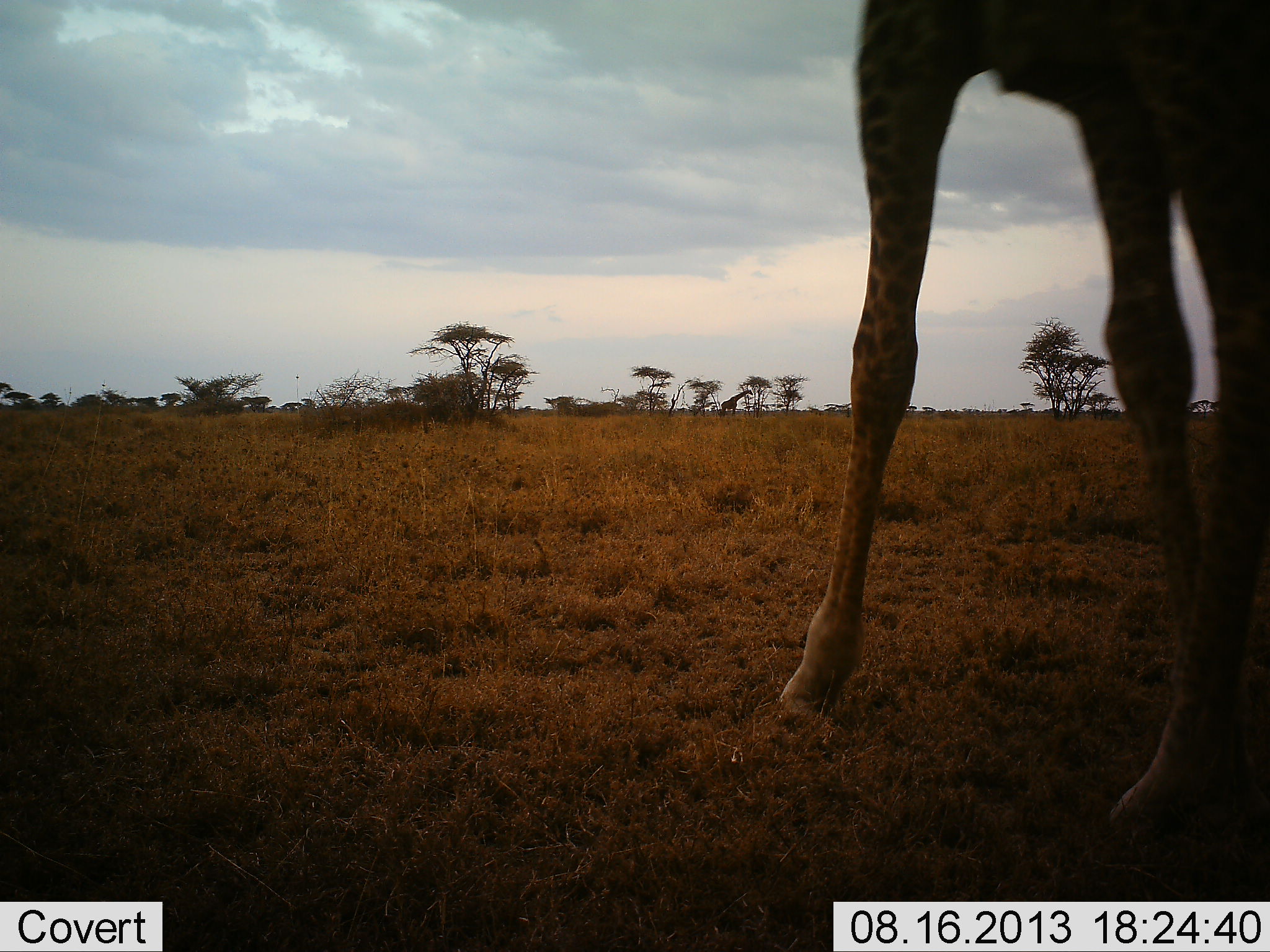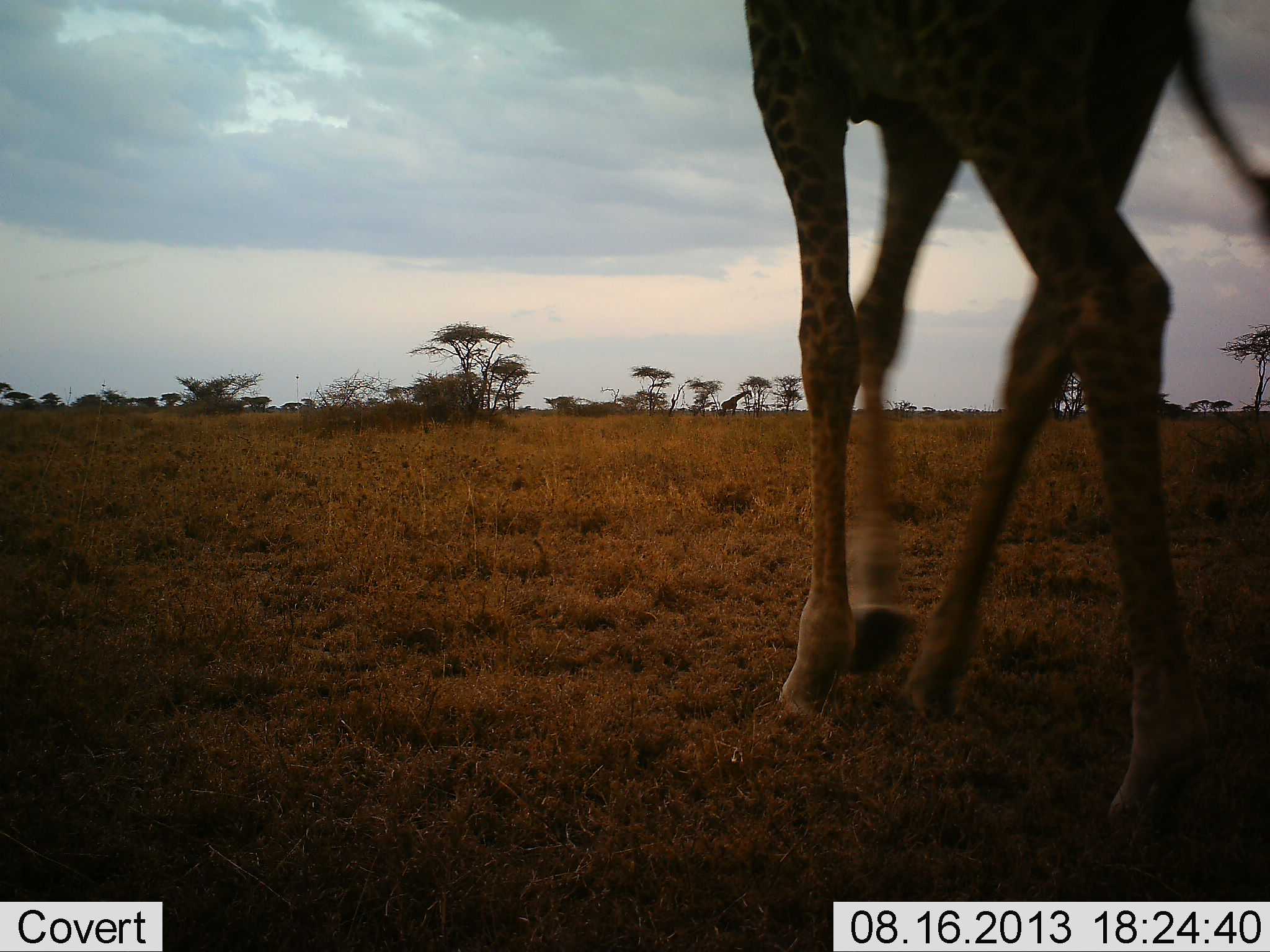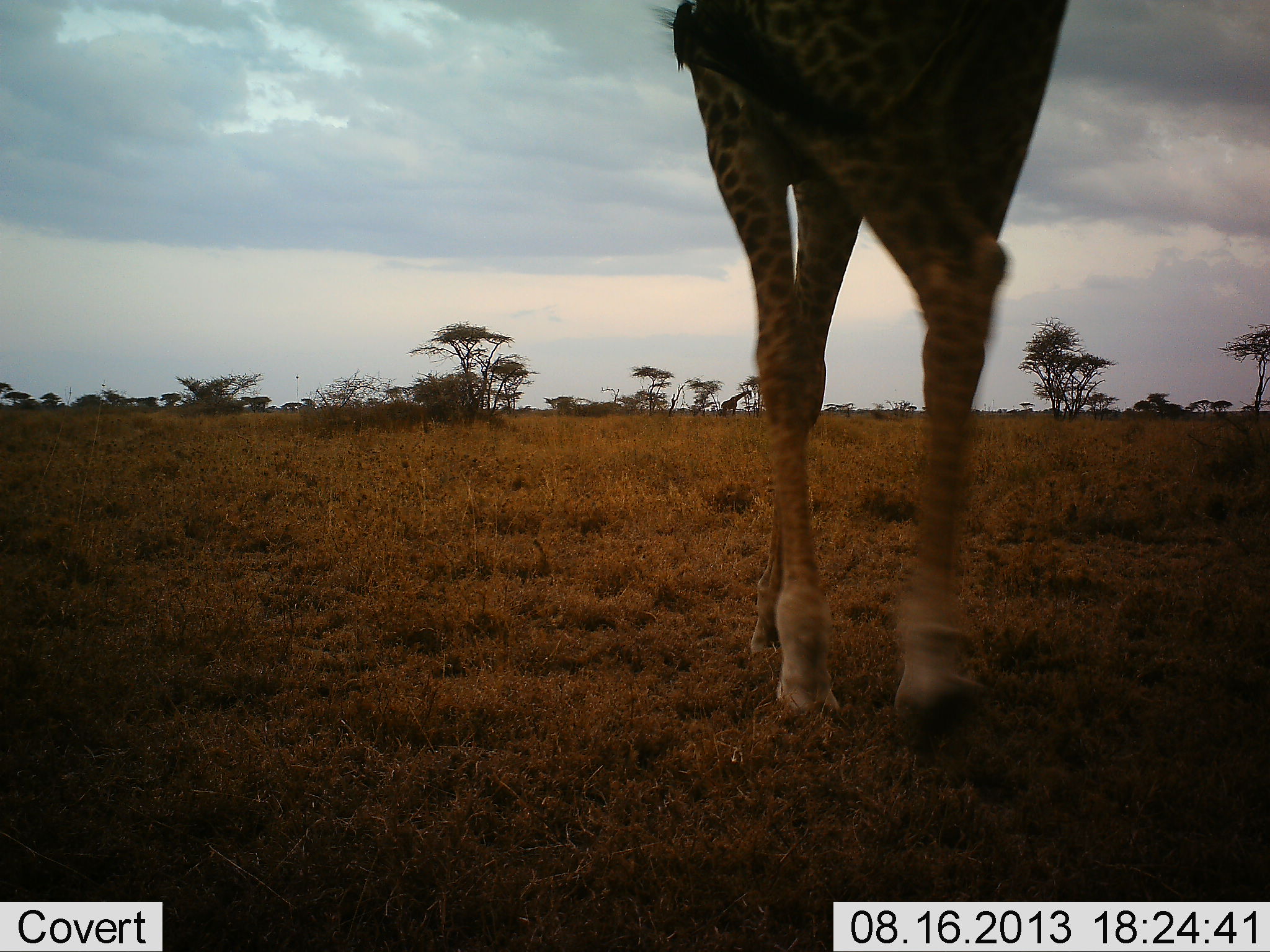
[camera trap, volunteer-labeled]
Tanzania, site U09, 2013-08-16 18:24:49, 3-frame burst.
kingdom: Animalia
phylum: Chordata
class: Mammalia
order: Artiodactyla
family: Giraffidae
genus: Giraffa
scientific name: Giraffa camelopardalis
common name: giraffe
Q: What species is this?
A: Giraffe (Giraffa camelopardalis).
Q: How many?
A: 1.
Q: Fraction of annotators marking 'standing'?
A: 4%.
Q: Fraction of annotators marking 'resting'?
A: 0%.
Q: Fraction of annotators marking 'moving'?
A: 100%.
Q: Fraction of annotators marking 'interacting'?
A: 0%.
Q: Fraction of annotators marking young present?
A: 0%.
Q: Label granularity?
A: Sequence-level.